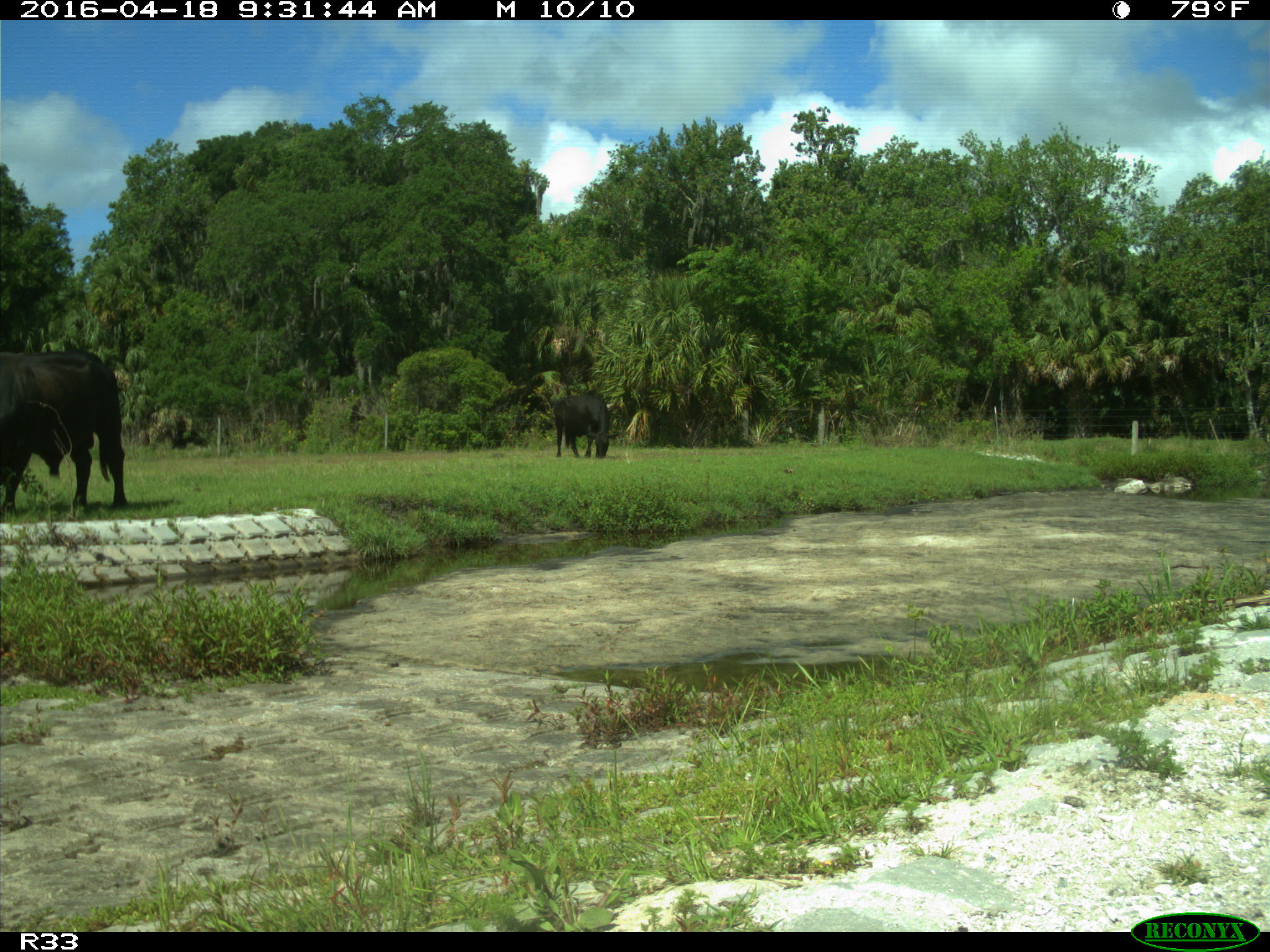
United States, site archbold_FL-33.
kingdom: Animalia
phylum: Chordata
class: Mammalia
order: Artiodactyla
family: Bovidae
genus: Bos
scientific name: Bos taurus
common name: domestic cow